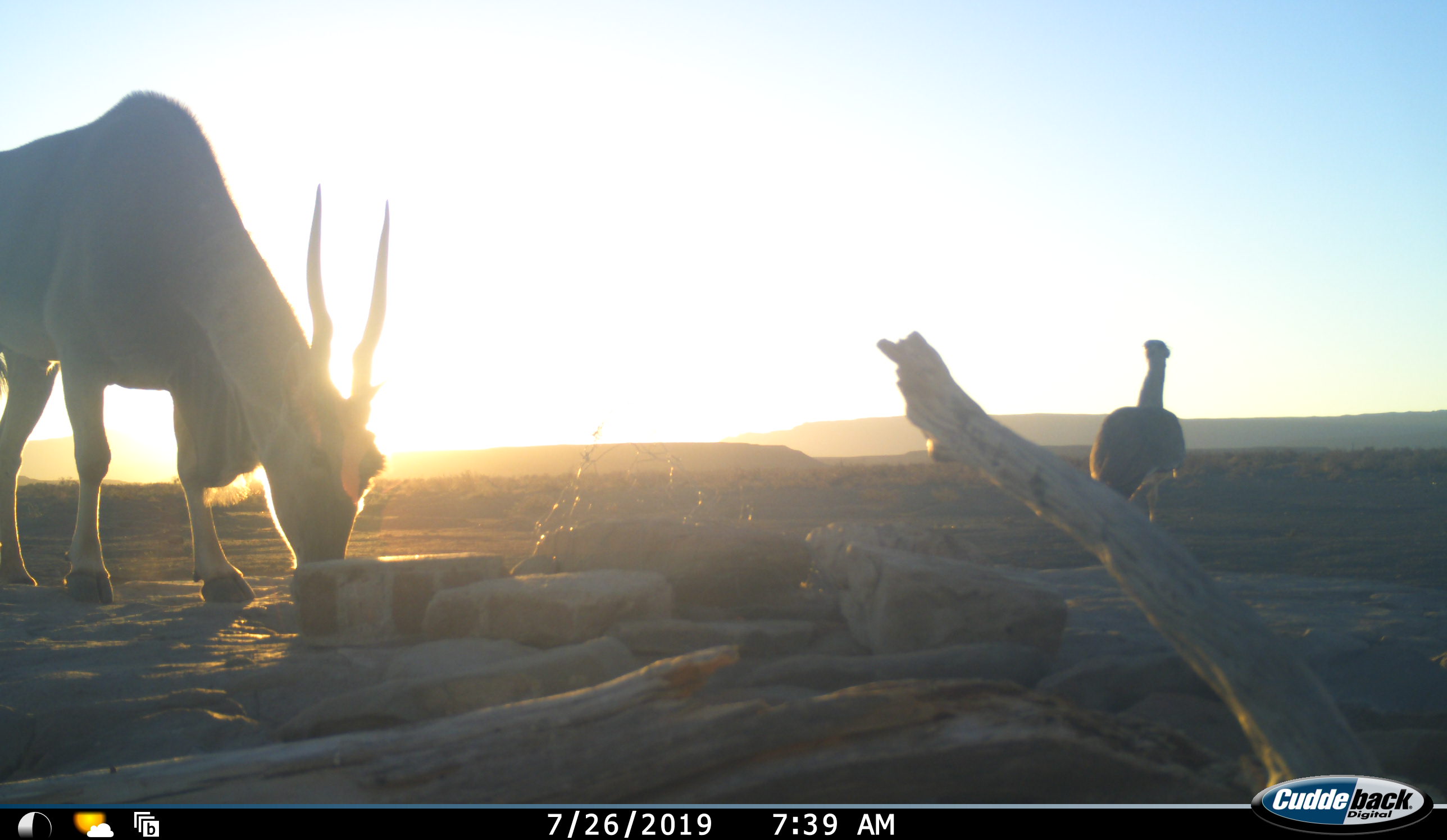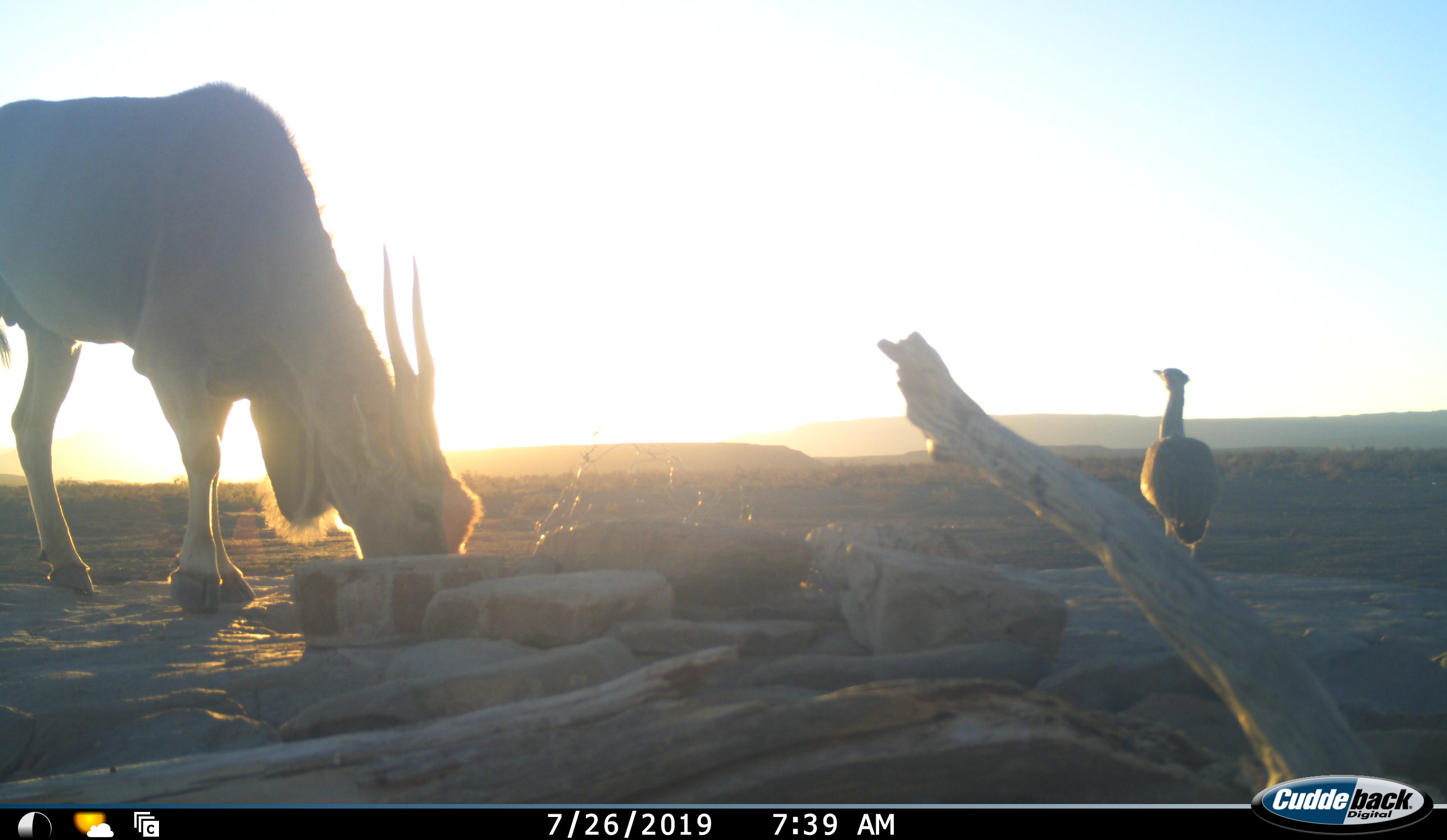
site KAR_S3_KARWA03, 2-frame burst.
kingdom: Animalia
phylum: Chordata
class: Aves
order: Otidiformes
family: Otididae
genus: Ardeotis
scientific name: Ardeotis kori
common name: kori bustard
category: bustardkori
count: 1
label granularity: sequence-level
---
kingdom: Animalia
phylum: Chordata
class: Mammalia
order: Artiodactyla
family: Bovidae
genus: Tragelaphus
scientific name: Tragelaphus oryx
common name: eland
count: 1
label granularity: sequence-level